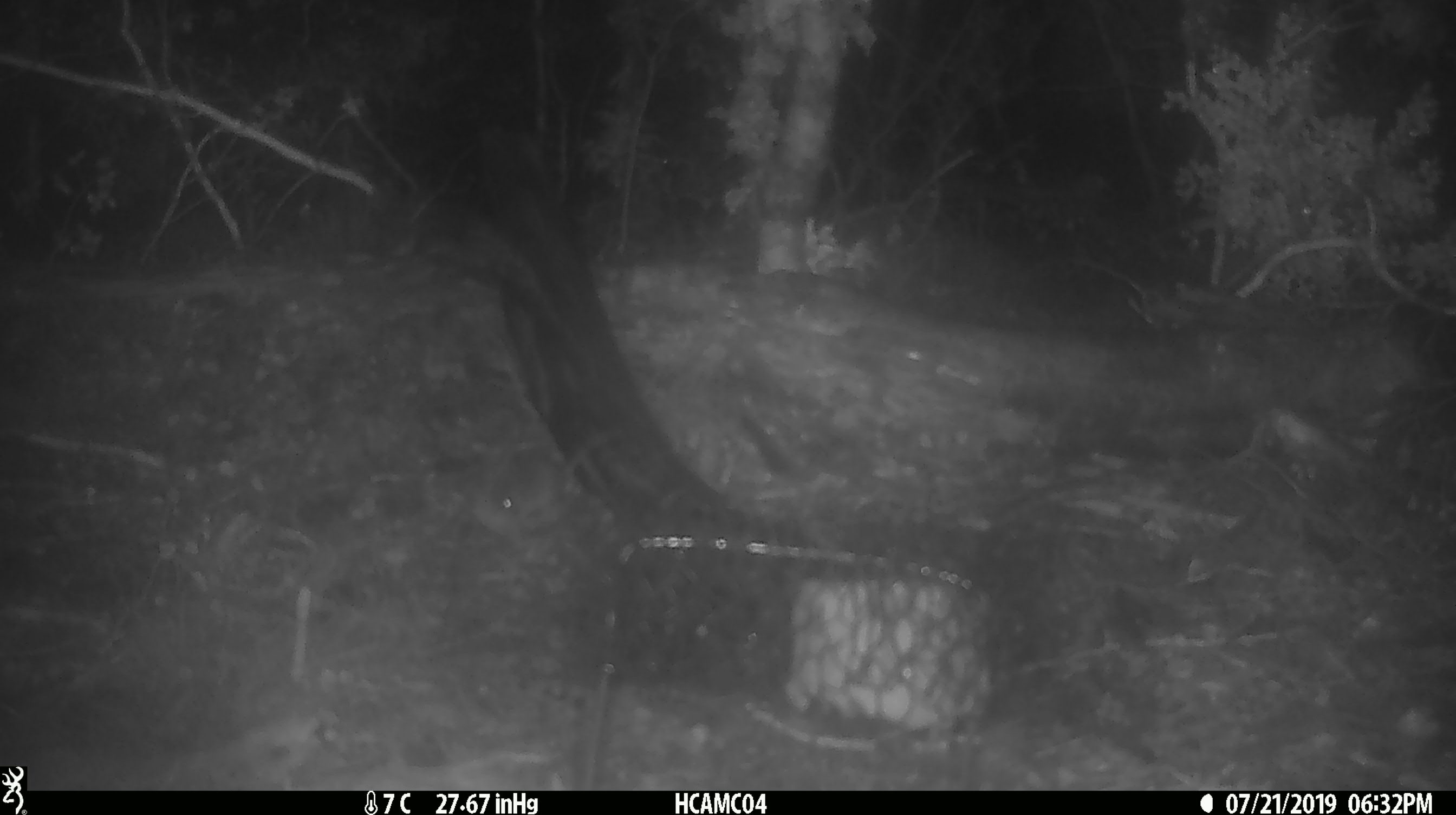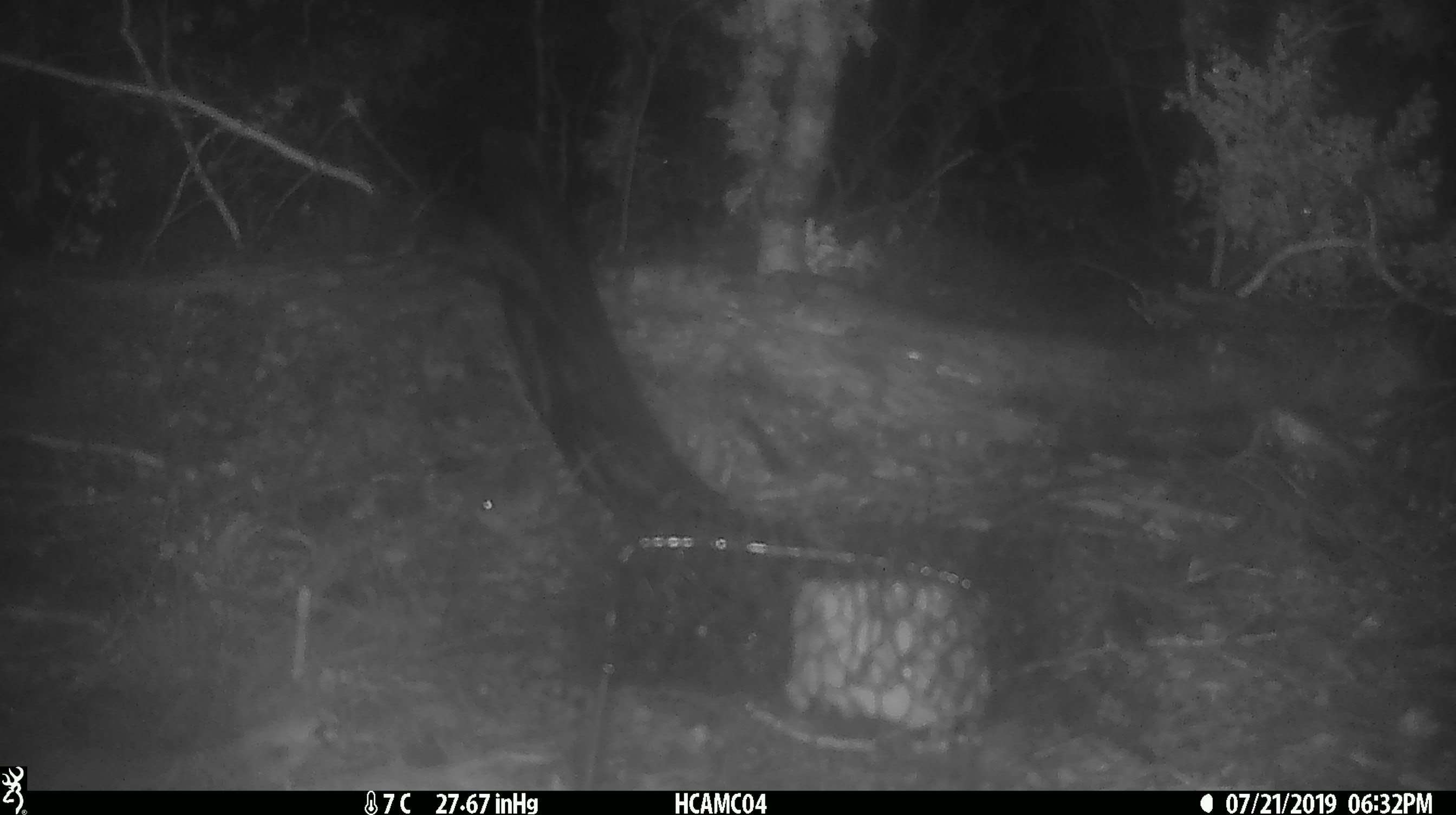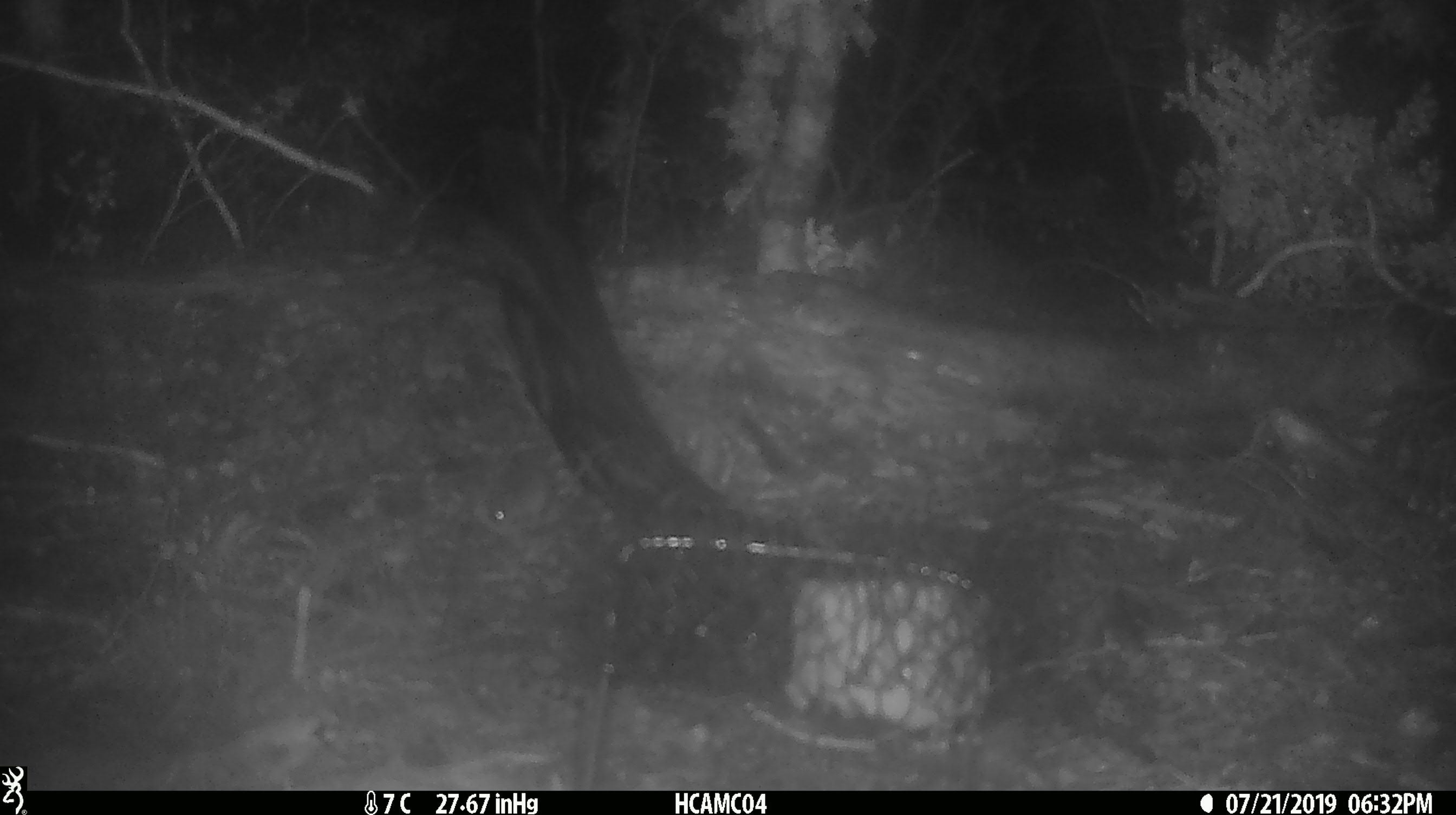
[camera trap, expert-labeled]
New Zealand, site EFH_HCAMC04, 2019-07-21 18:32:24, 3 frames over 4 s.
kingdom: Animalia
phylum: Chordata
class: Mammalia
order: Rodentia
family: Muridae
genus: Mus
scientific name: Mus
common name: mouse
Mouse (Mus).